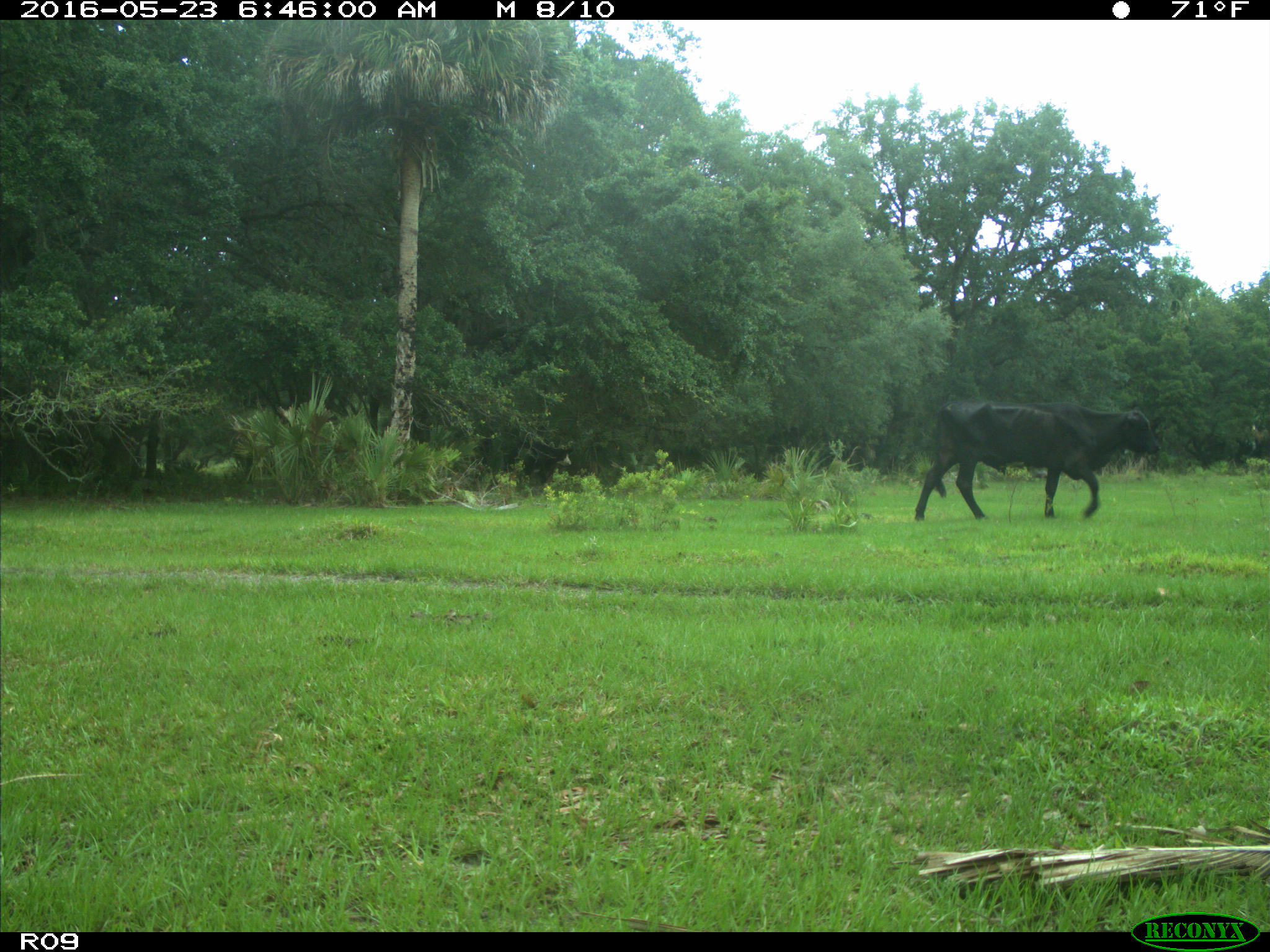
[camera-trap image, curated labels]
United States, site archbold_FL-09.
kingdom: Animalia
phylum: Chordata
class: Mammalia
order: Artiodactyla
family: Bovidae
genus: Bos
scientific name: Bos taurus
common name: domestic cow